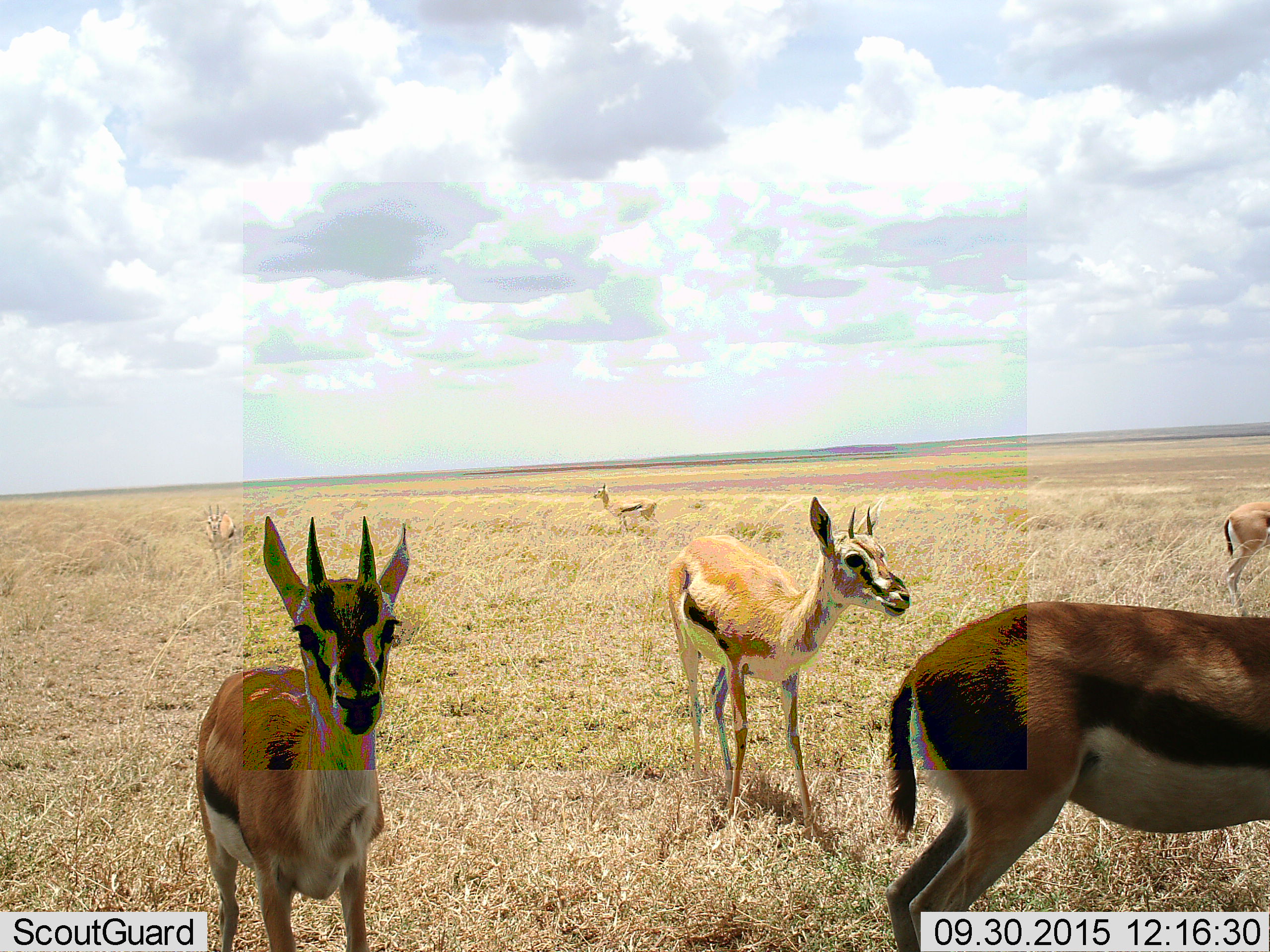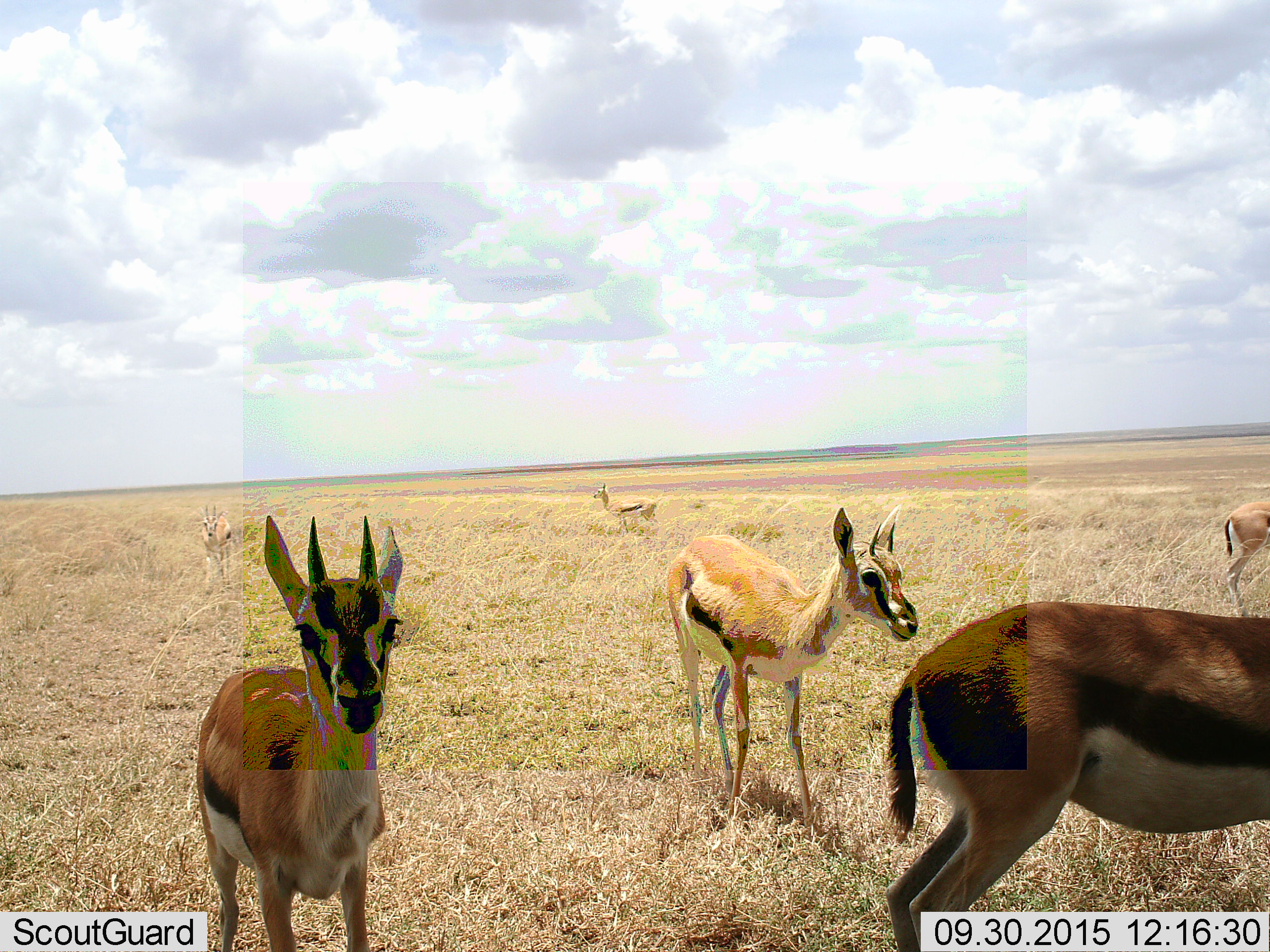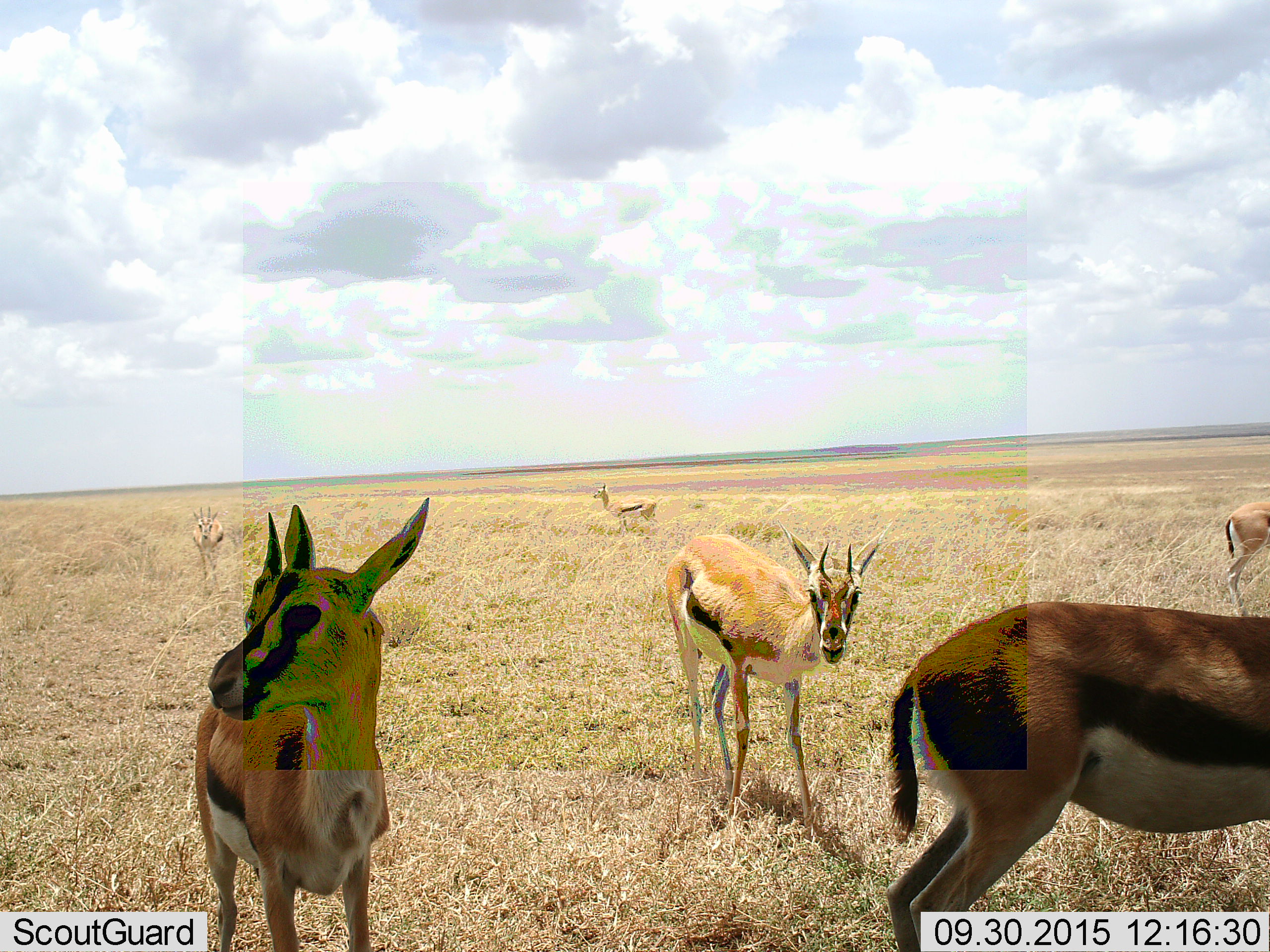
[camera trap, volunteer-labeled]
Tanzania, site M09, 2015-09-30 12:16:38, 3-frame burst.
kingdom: Animalia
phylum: Chordata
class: Mammalia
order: Artiodactyla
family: Bovidae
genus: Eudorcas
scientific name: Eudorcas thomsonii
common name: thomson's gazelle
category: gazellethomsons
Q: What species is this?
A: Gazellethomsons (thomson's gazelle) (Eudorcas thomsonii).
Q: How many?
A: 6.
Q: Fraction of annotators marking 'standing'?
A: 100%.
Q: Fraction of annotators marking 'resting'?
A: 0%.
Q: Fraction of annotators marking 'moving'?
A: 43%.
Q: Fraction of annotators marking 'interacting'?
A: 0%.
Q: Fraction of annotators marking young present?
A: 14%.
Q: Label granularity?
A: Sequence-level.